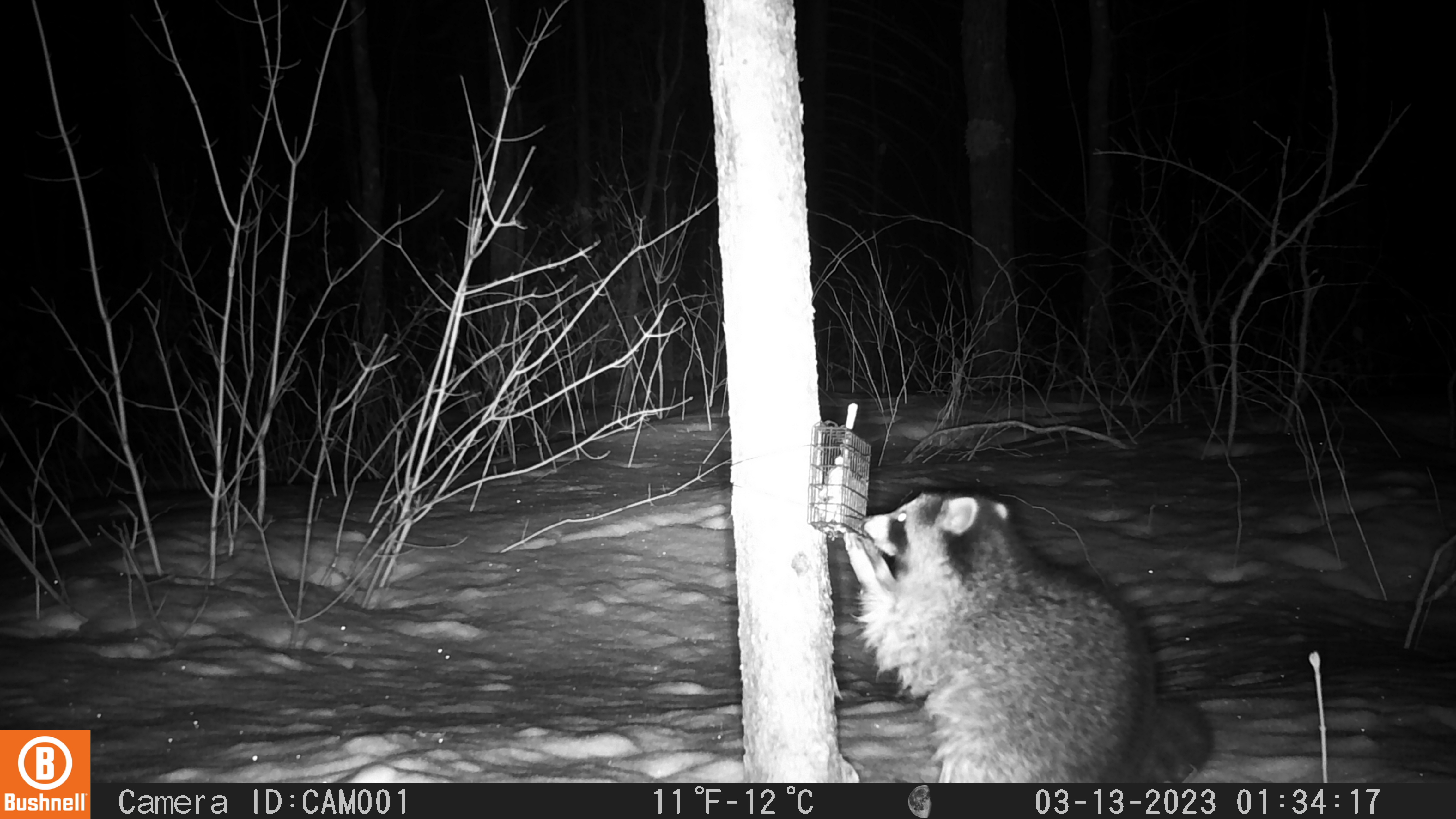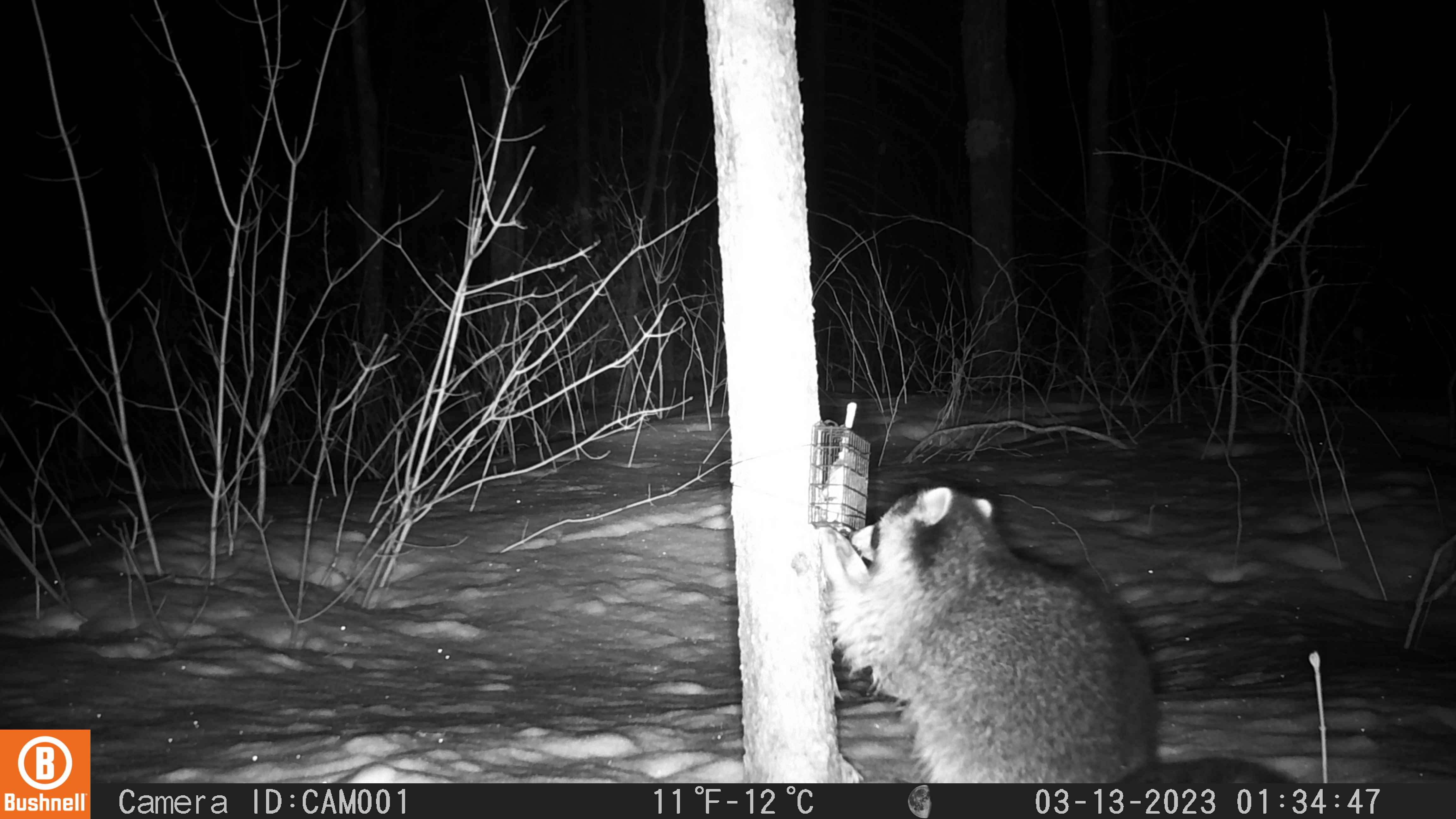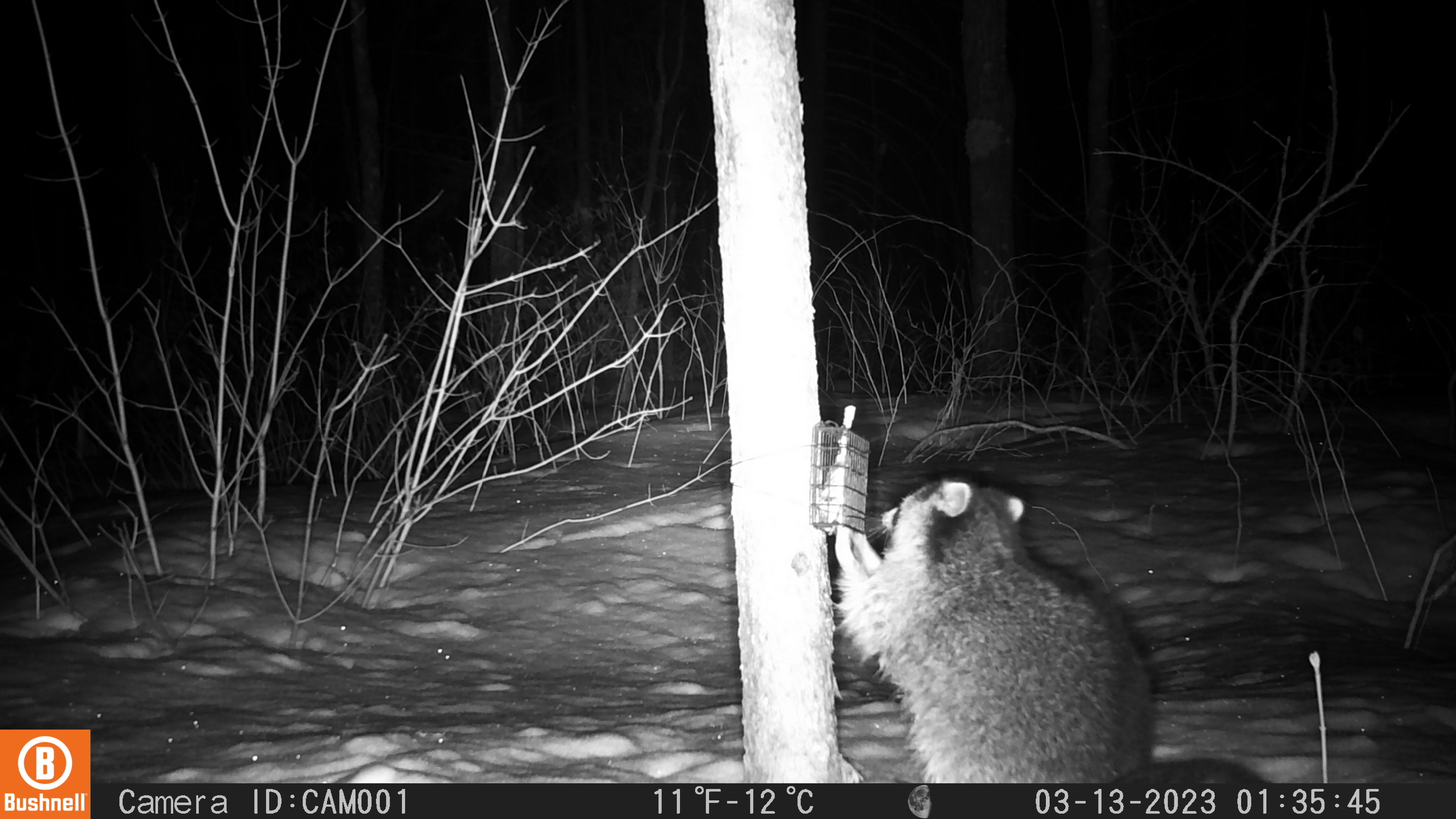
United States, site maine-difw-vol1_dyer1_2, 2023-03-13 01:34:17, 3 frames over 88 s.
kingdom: Animalia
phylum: Chordata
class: Mammalia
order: Carnivora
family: Procyonidae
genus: Procyon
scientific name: Procyon lotor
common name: raccoon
Raccoon (Procyon lotor).